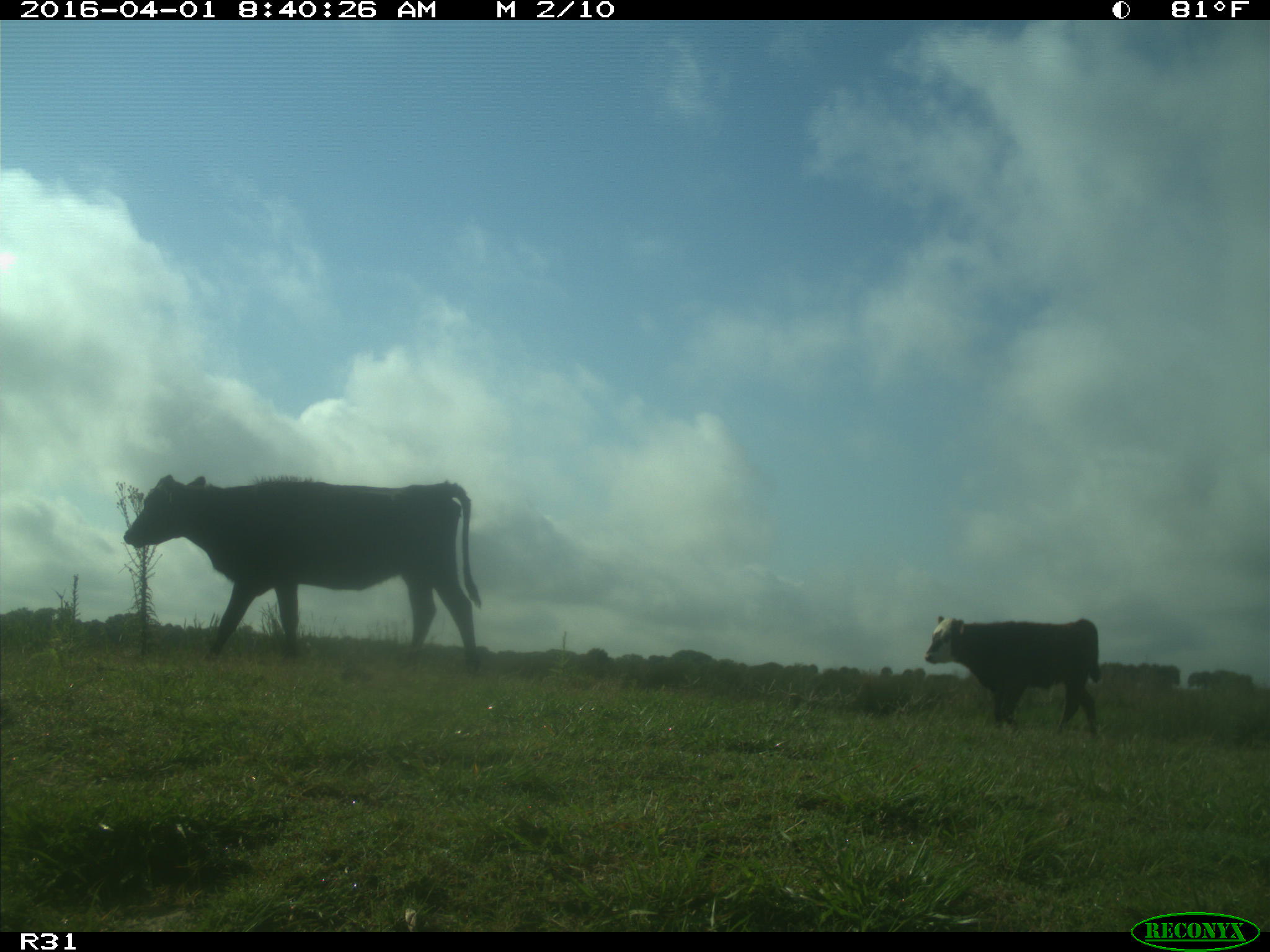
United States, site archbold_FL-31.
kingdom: Animalia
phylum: Chordata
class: Mammalia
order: Artiodactyla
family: Bovidae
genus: Bos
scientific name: Bos taurus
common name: domestic cow